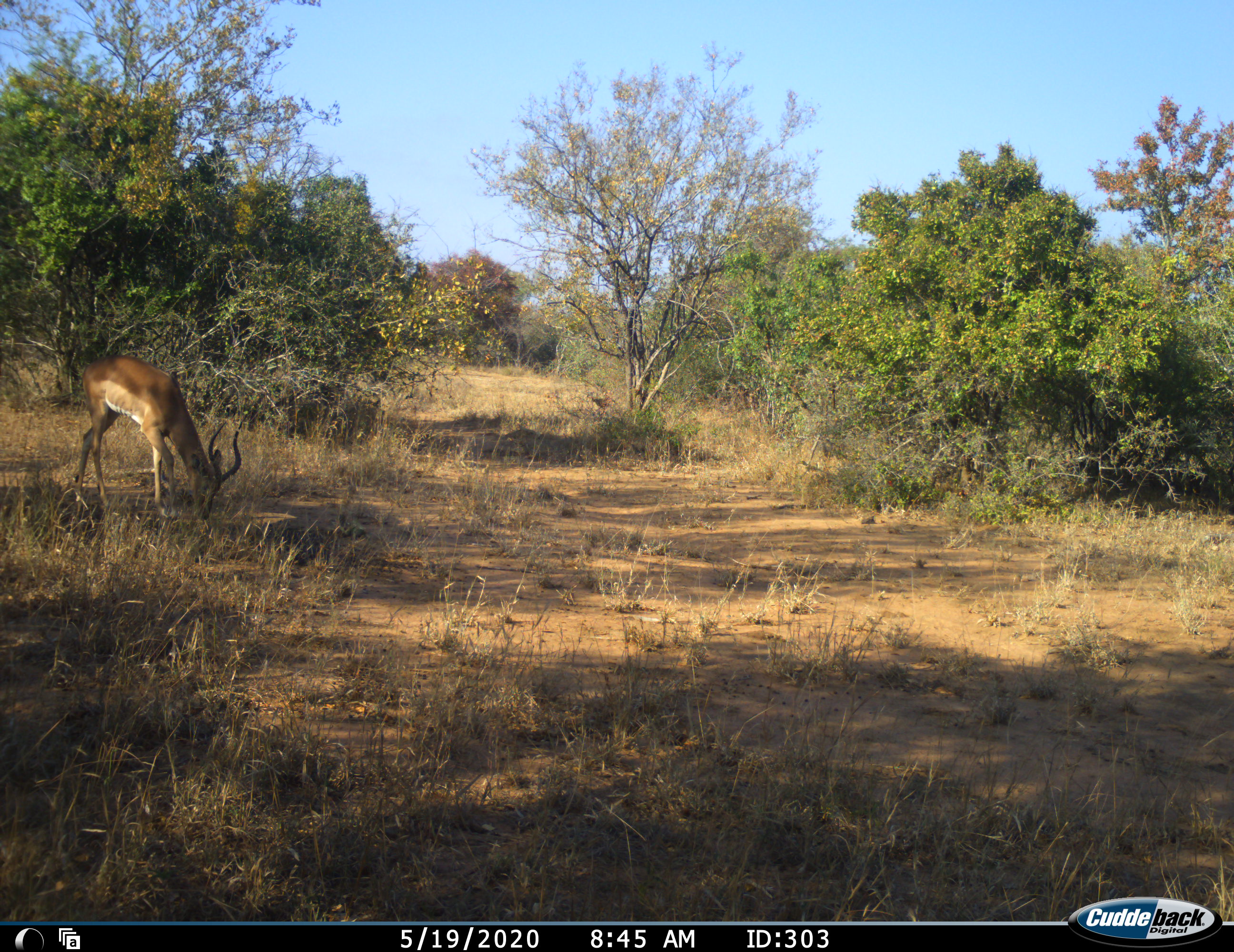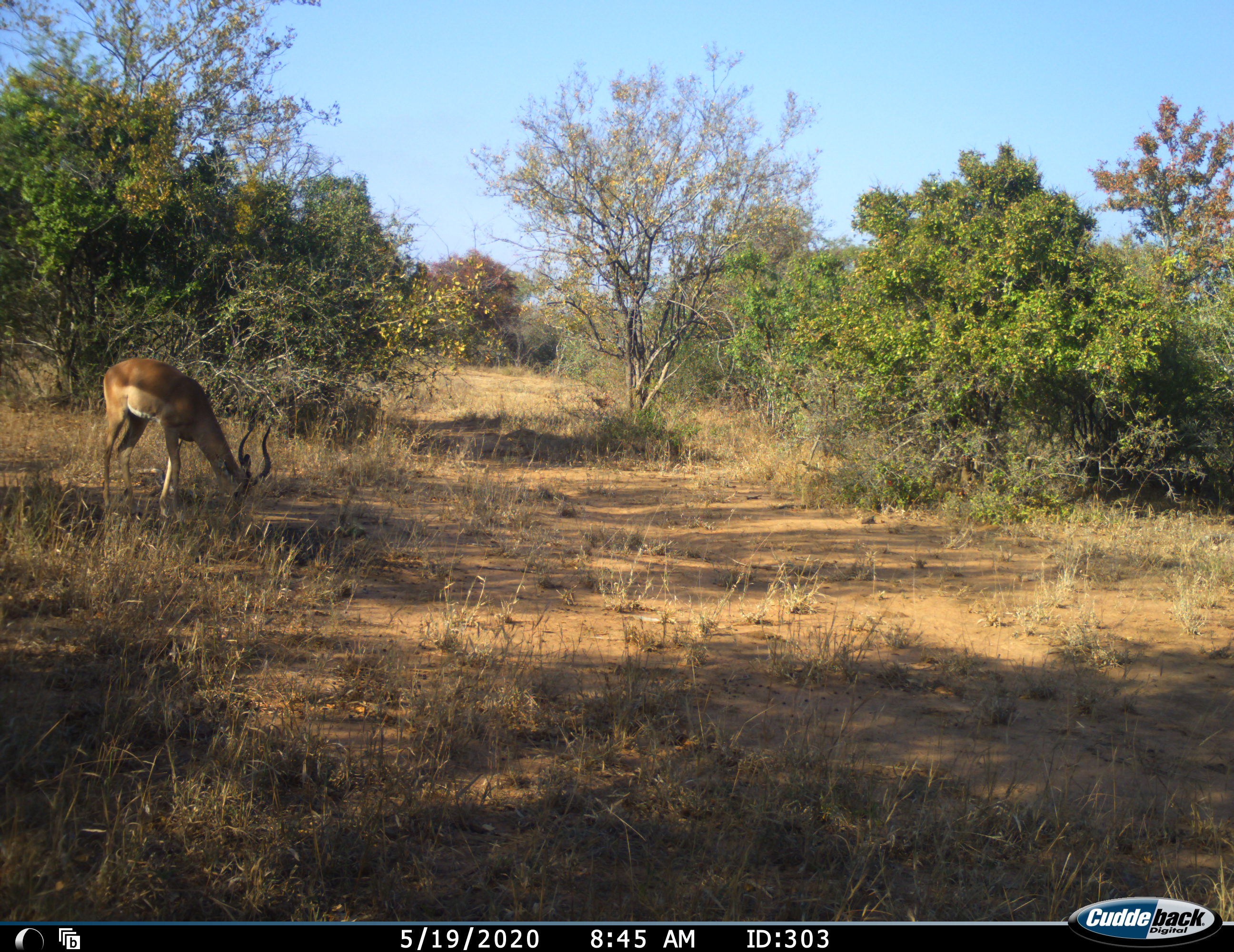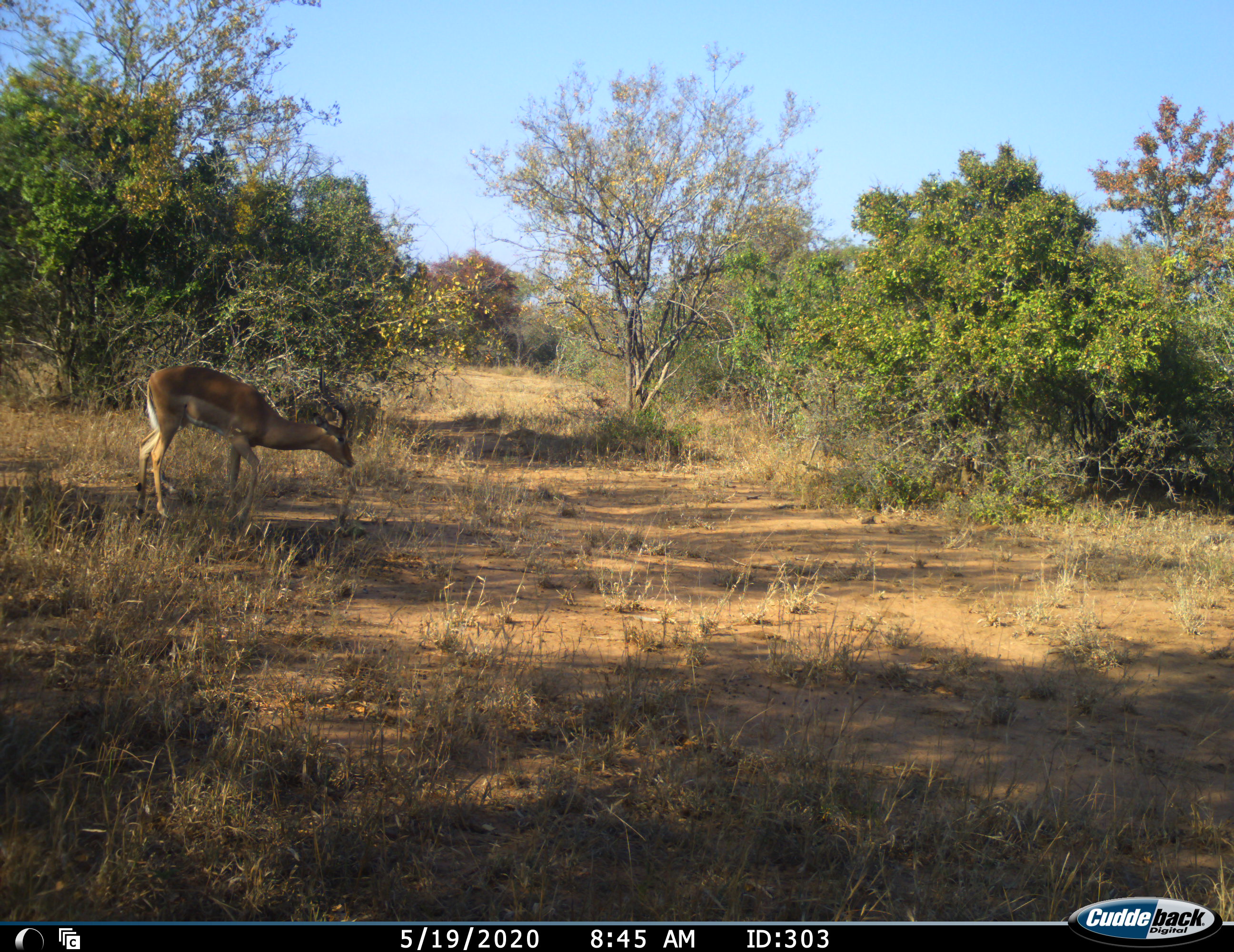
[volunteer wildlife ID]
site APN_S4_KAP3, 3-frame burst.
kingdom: Animalia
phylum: Chordata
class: Mammalia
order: Artiodactyla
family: Bovidae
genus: Aepyceros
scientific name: Aepyceros melampus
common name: impala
Impala (Aepyceros melampus), count 1. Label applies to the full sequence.